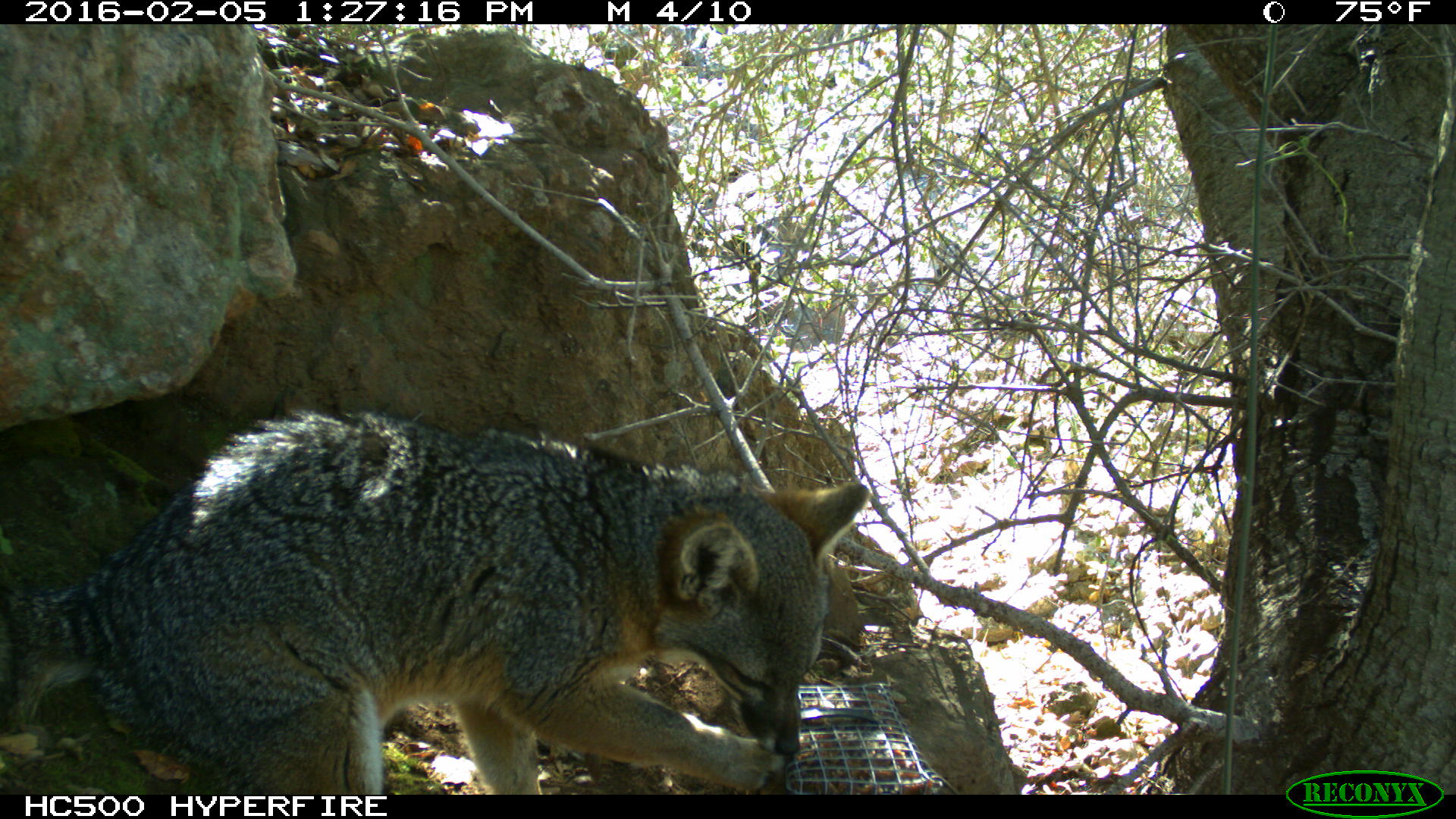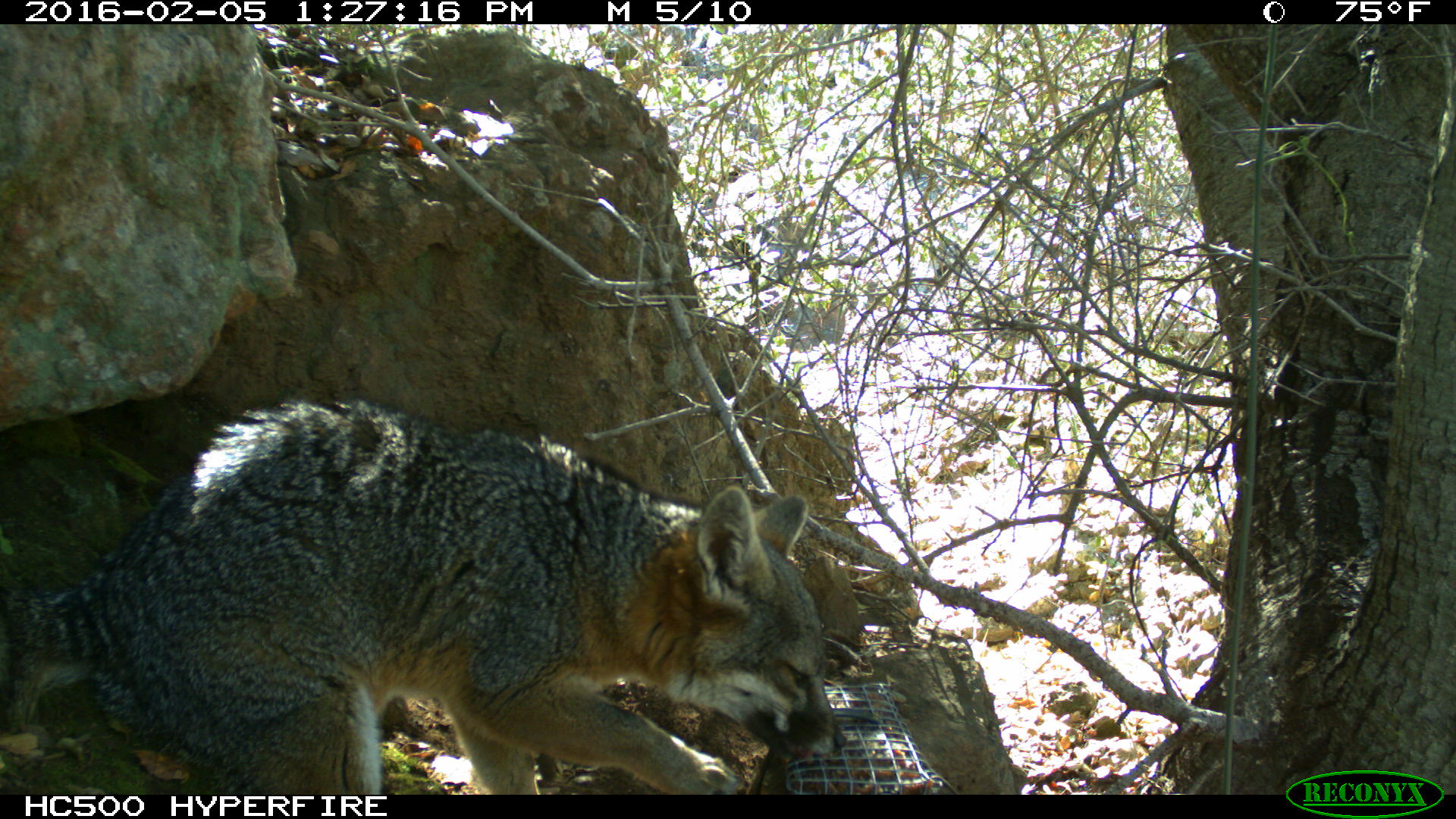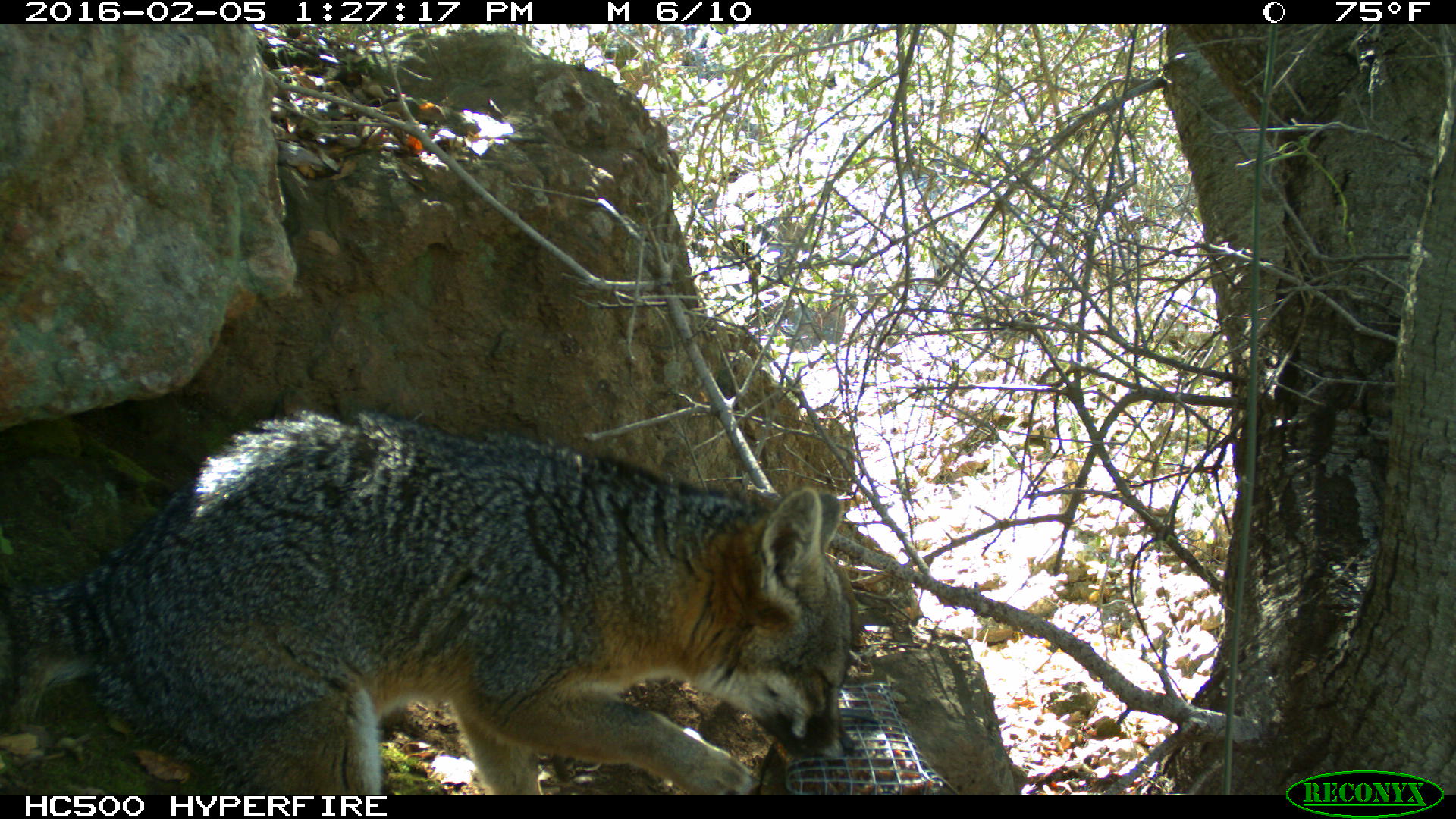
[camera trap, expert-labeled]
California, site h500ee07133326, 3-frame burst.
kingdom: Animalia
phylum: Chordata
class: Mammalia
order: Carnivora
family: Canidae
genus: Urocyon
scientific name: Urocyon littoralis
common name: island fox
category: fox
Fox (island fox) (Urocyon littoralis).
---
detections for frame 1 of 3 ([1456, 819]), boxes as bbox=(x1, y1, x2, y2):
fox: bbox=(0, 411, 868, 794)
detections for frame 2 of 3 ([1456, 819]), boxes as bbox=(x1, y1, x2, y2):
fox: bbox=(0, 396, 846, 793)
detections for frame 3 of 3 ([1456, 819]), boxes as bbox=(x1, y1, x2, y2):
fox: bbox=(0, 410, 855, 794)